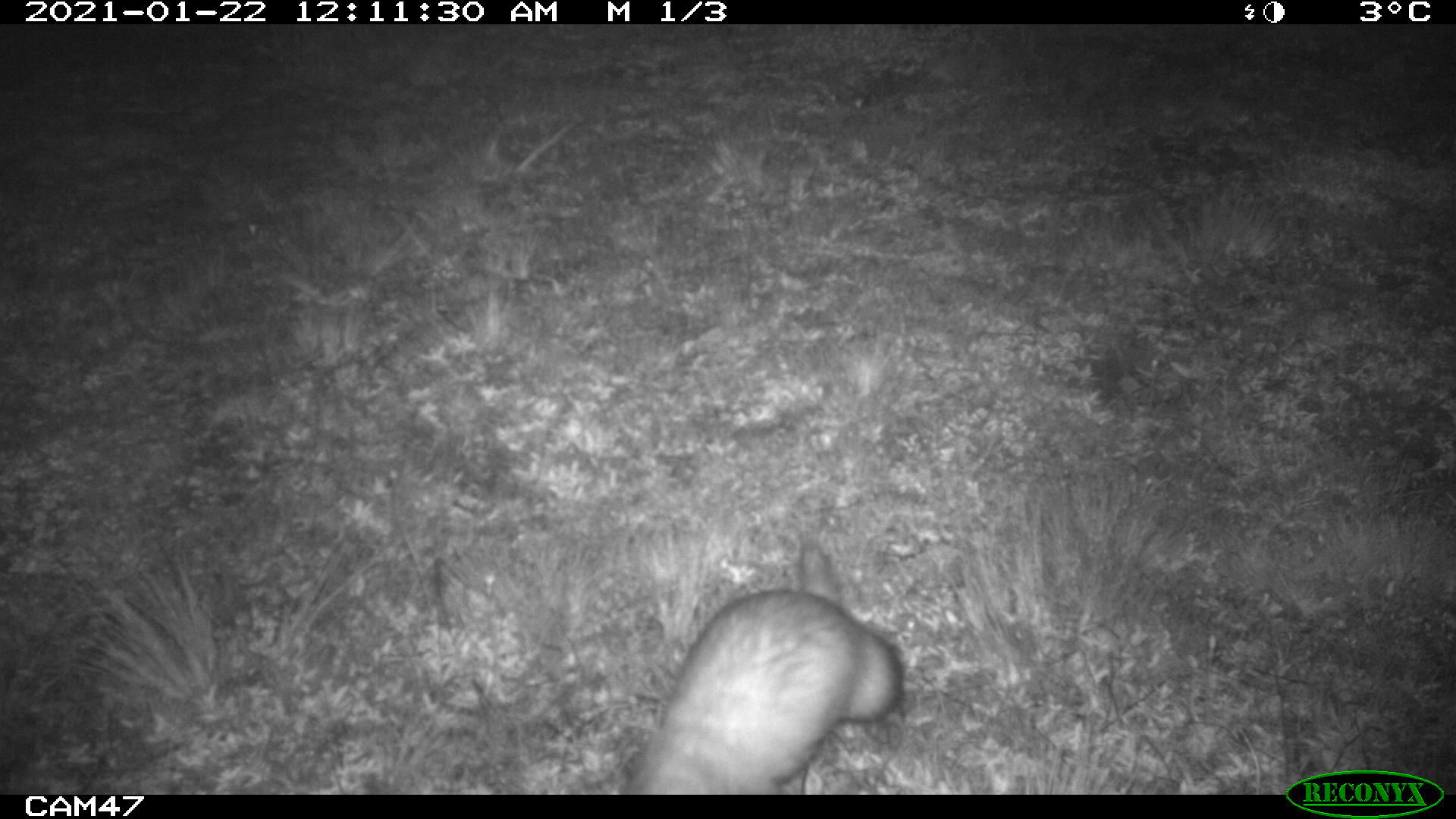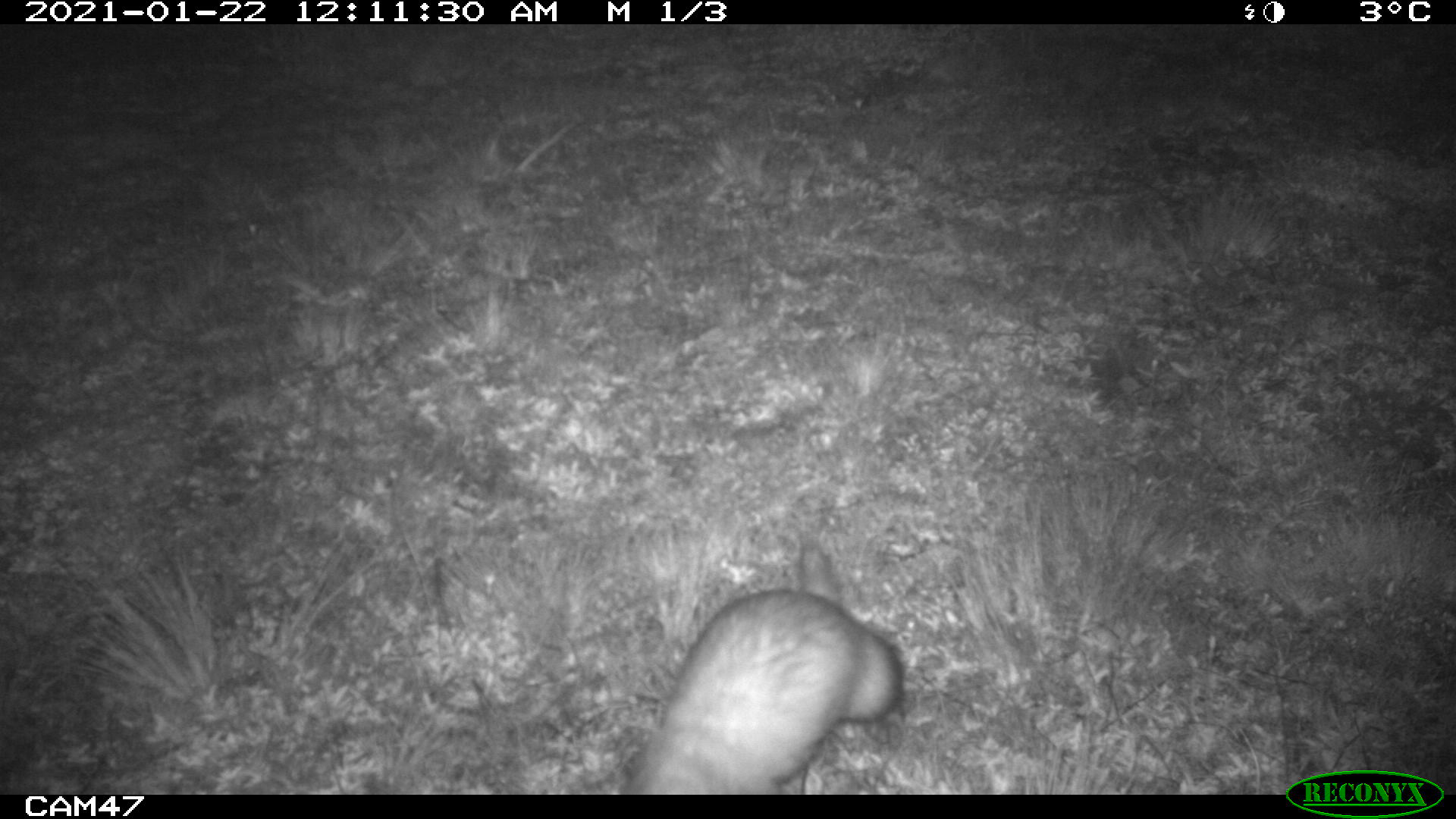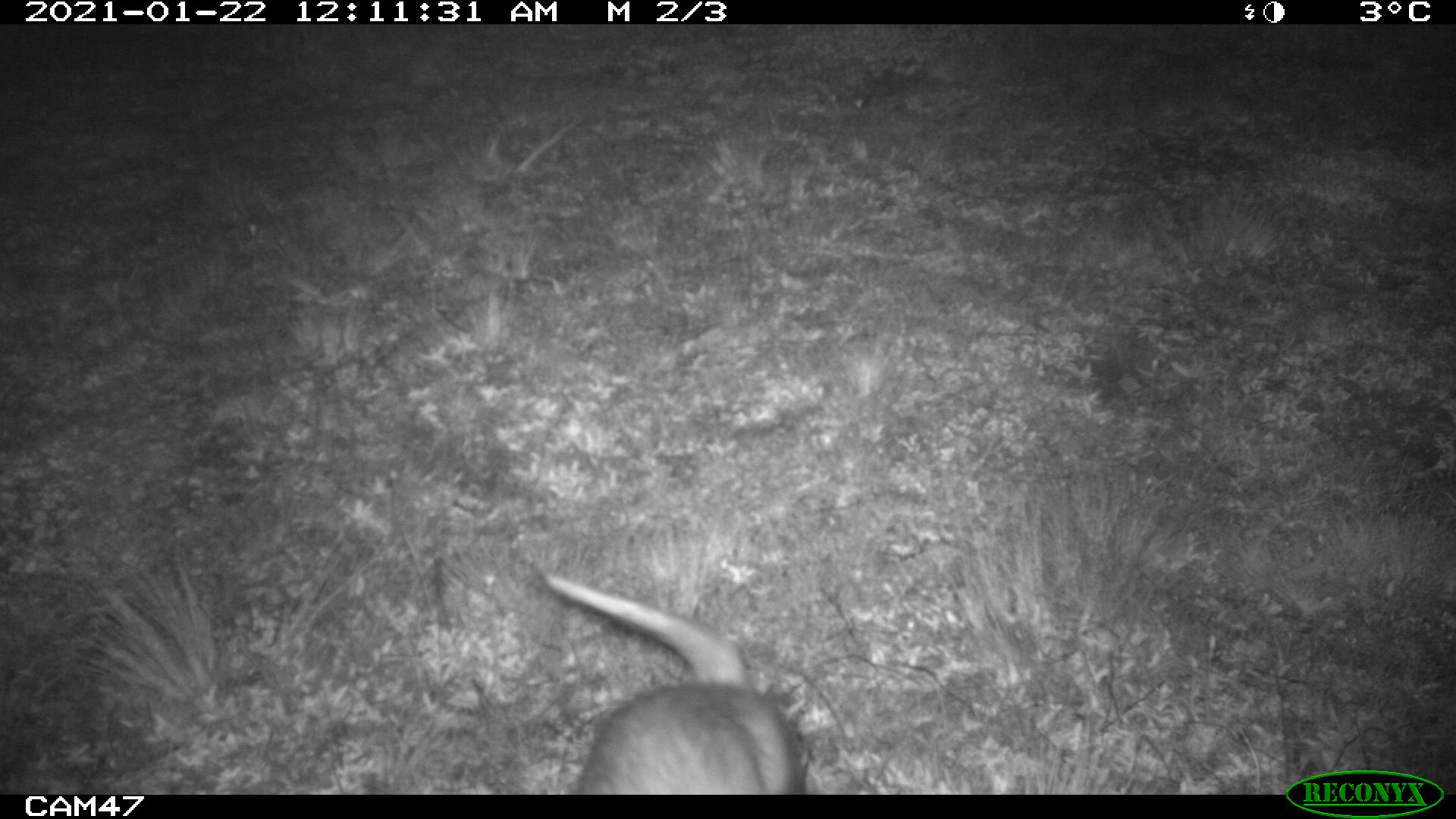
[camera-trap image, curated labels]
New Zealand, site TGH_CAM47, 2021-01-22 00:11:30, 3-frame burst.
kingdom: Animalia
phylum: Chordata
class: Mammalia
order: Carnivora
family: Mustelidae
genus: Mustela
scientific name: Mustela furo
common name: ferret